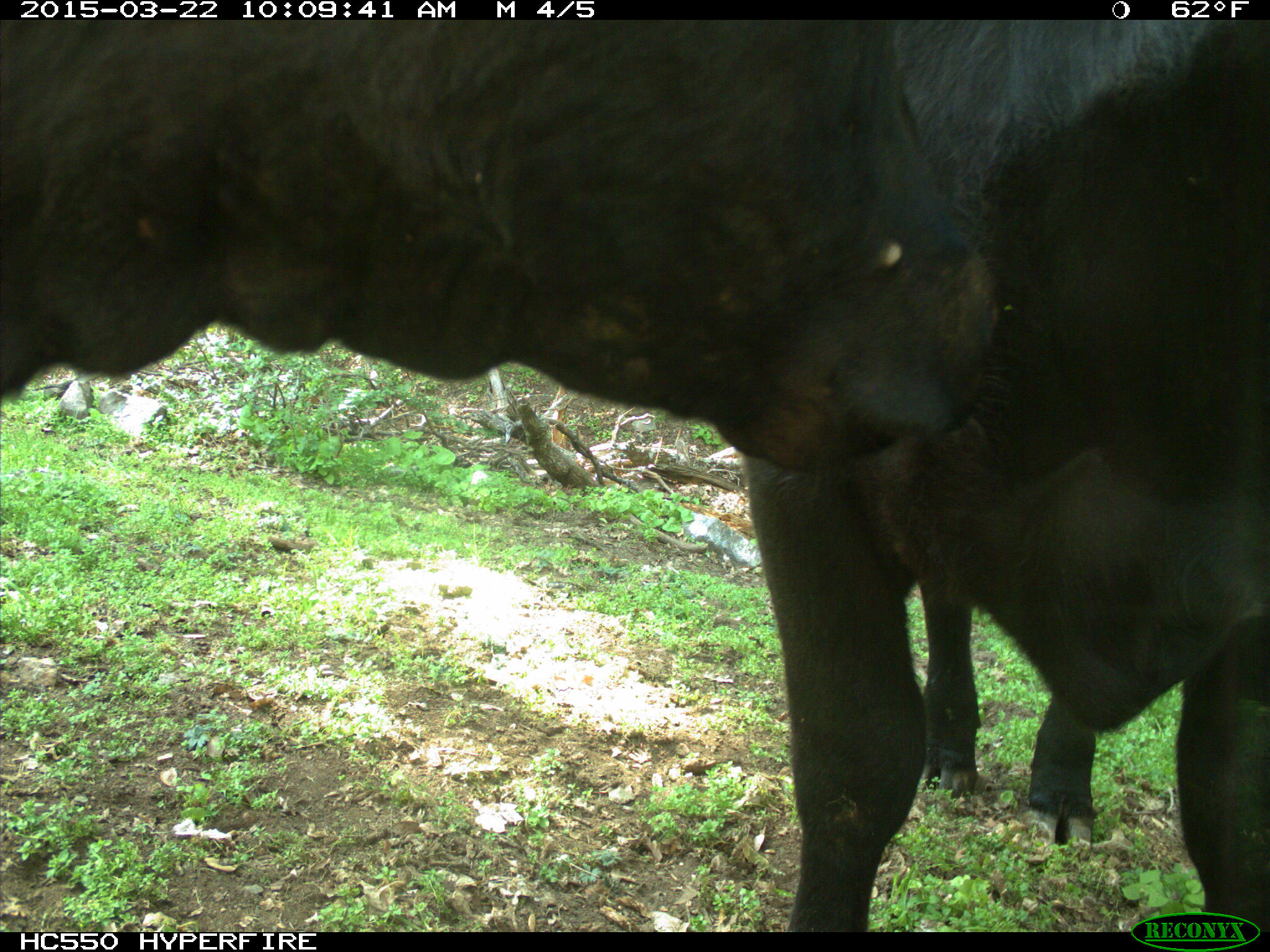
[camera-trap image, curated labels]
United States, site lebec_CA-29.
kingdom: Animalia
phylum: Chordata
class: Mammalia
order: Artiodactyla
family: Bovidae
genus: Bos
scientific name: Bos taurus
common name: domestic cow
Bos taurus (domestic cow).